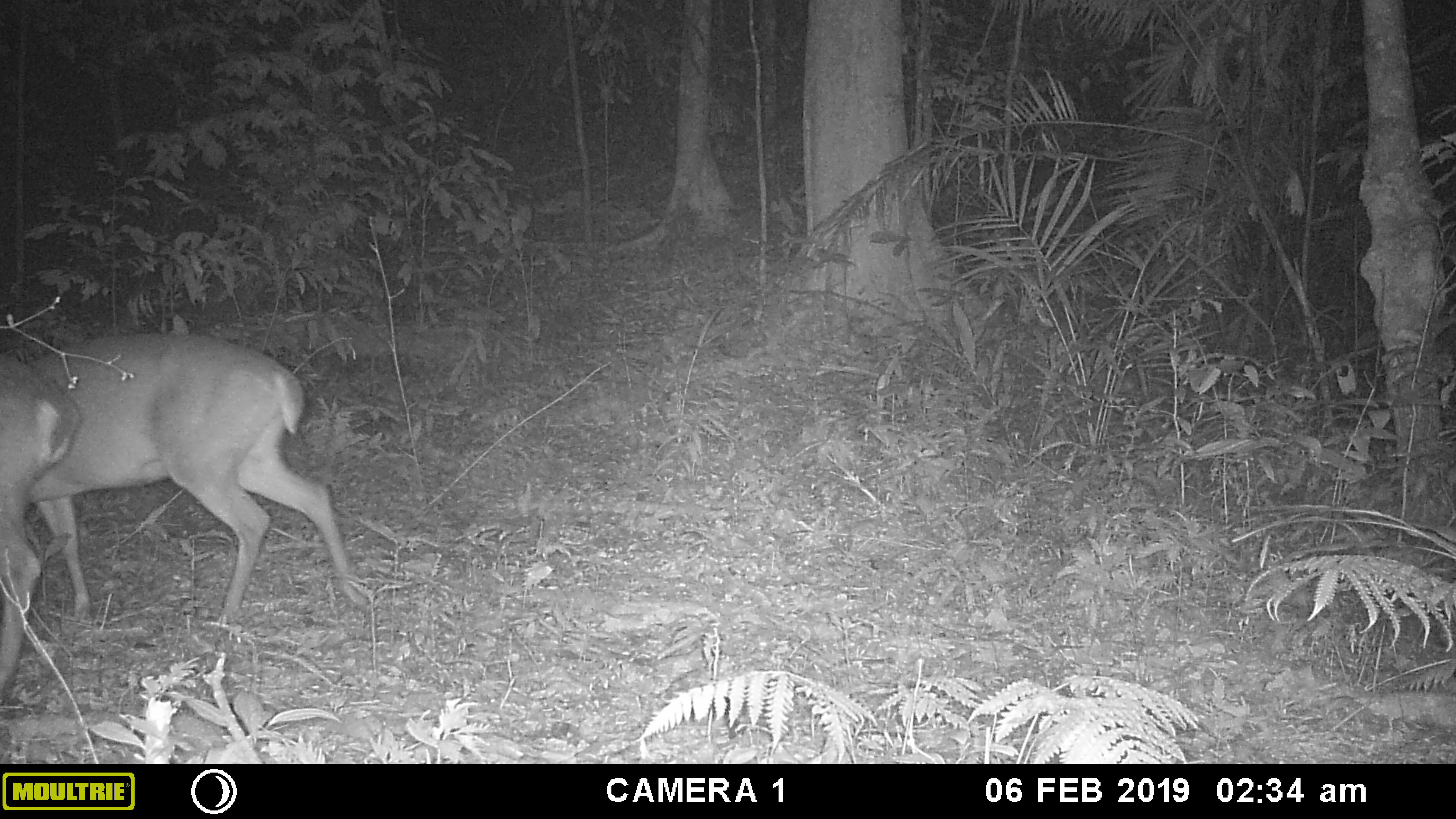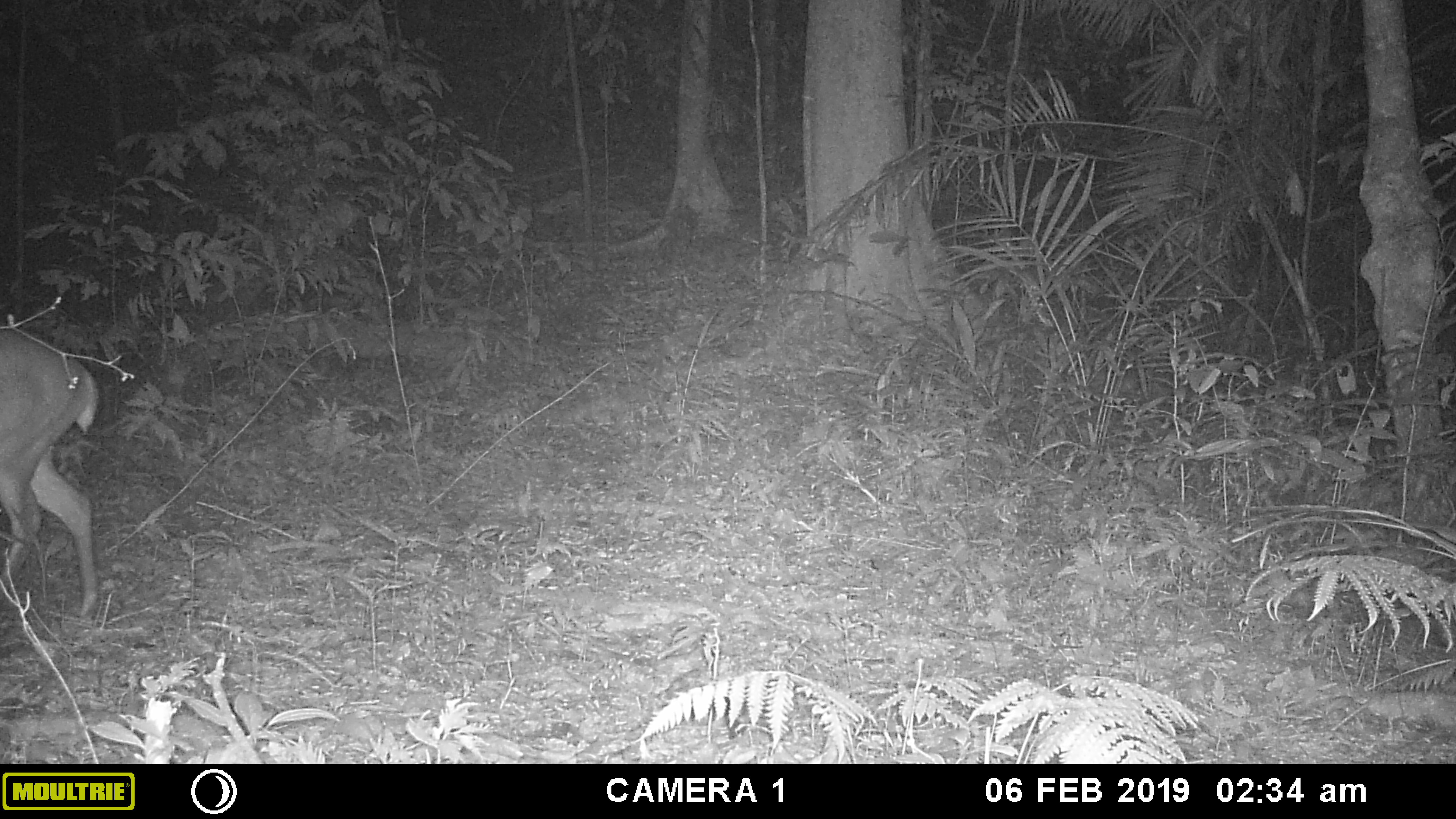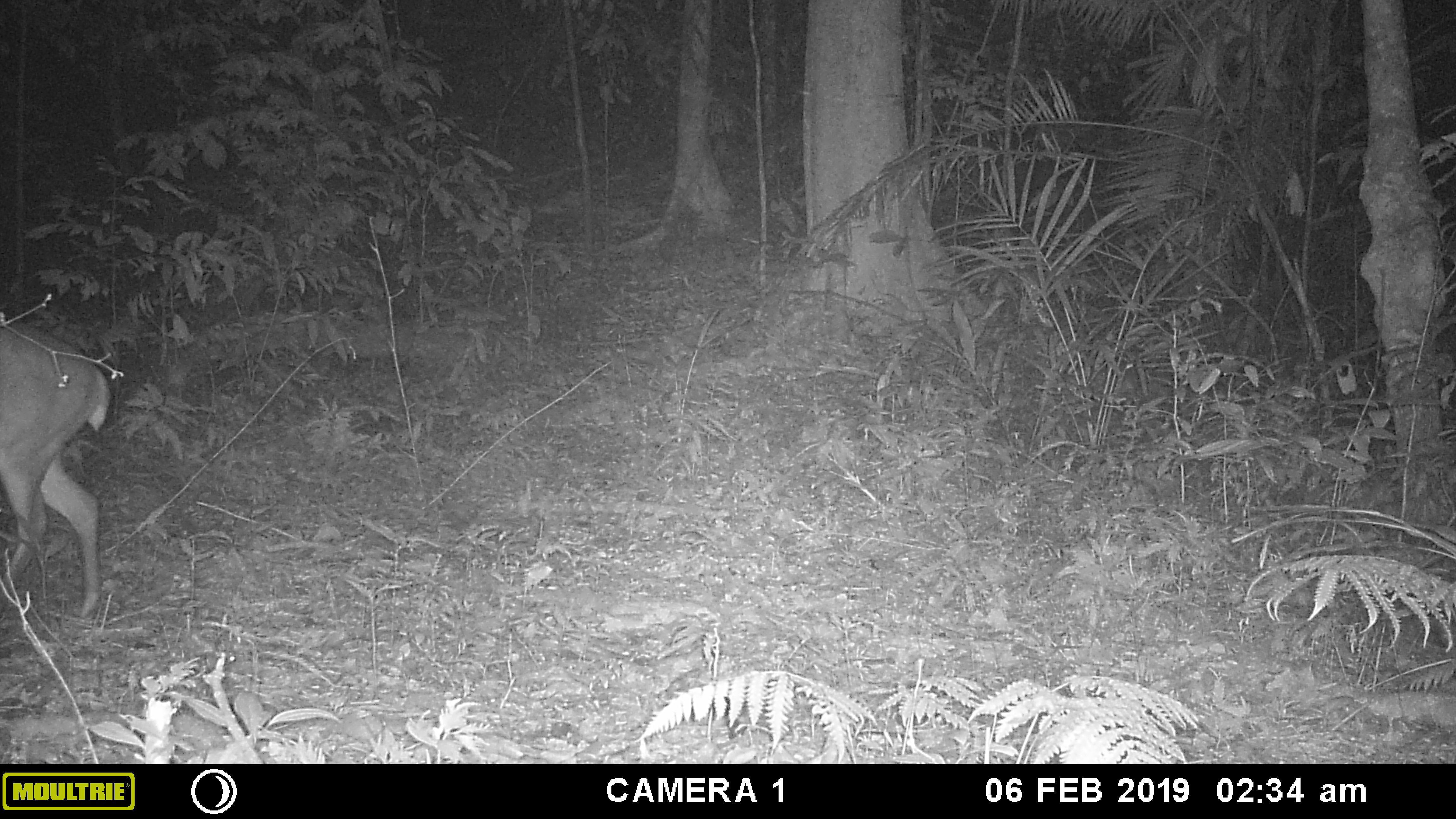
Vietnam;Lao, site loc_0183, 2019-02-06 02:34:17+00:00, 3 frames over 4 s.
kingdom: Animalia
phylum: Chordata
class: Mammalia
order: Artiodactyla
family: Cervidae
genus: Muntiacus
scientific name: Muntiacus vuquangensis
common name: large-antlered muntjac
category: large antlered muntjac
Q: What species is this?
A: Large antlered muntjac (large-antlered muntjac) (Muntiacus vuquangensis).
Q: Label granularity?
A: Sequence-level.